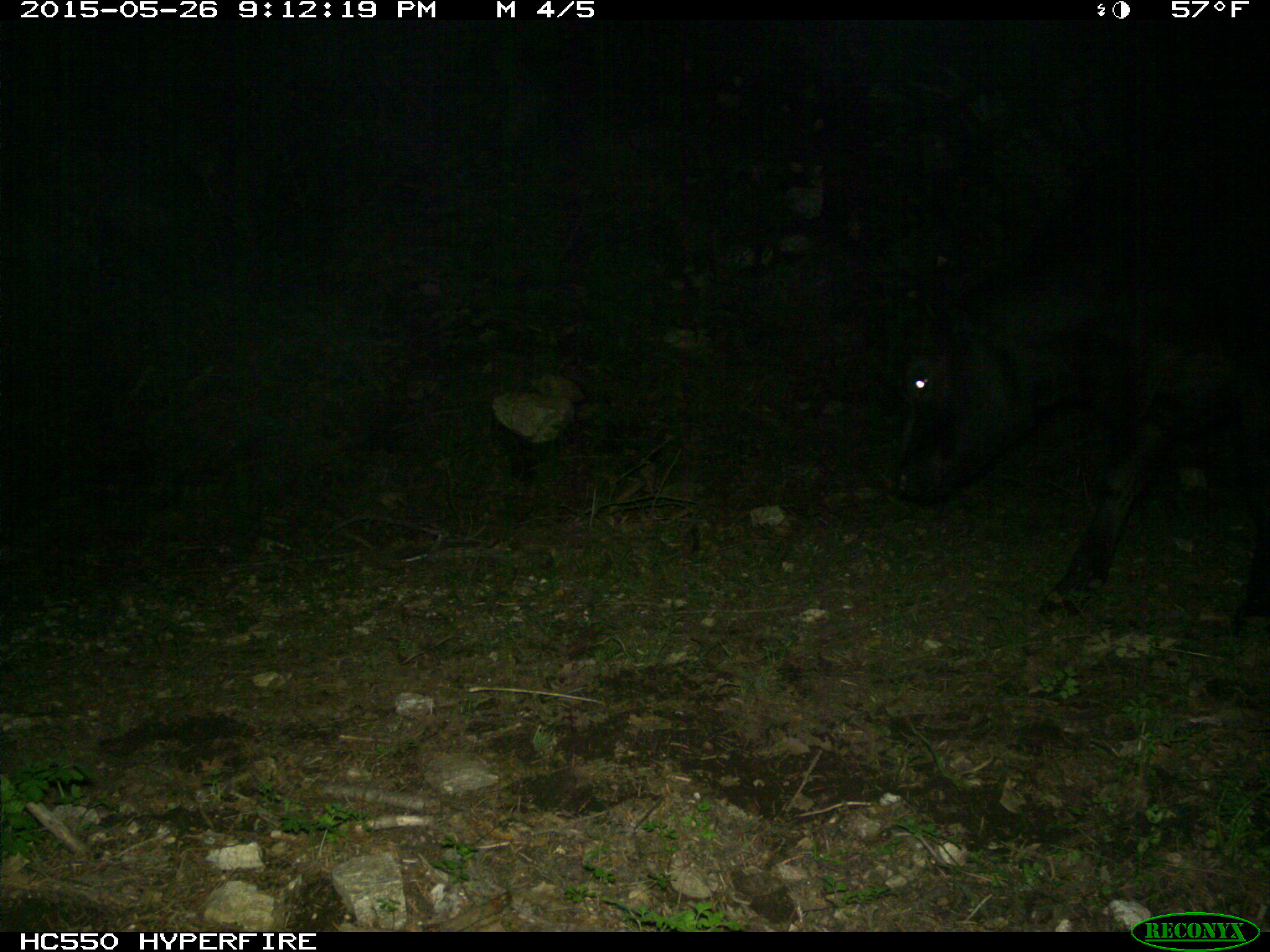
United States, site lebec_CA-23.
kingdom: Animalia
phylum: Chordata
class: Mammalia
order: Artiodactyla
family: Bovidae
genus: Bos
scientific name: Bos taurus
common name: domestic cow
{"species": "Bos taurus (domestic cow)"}